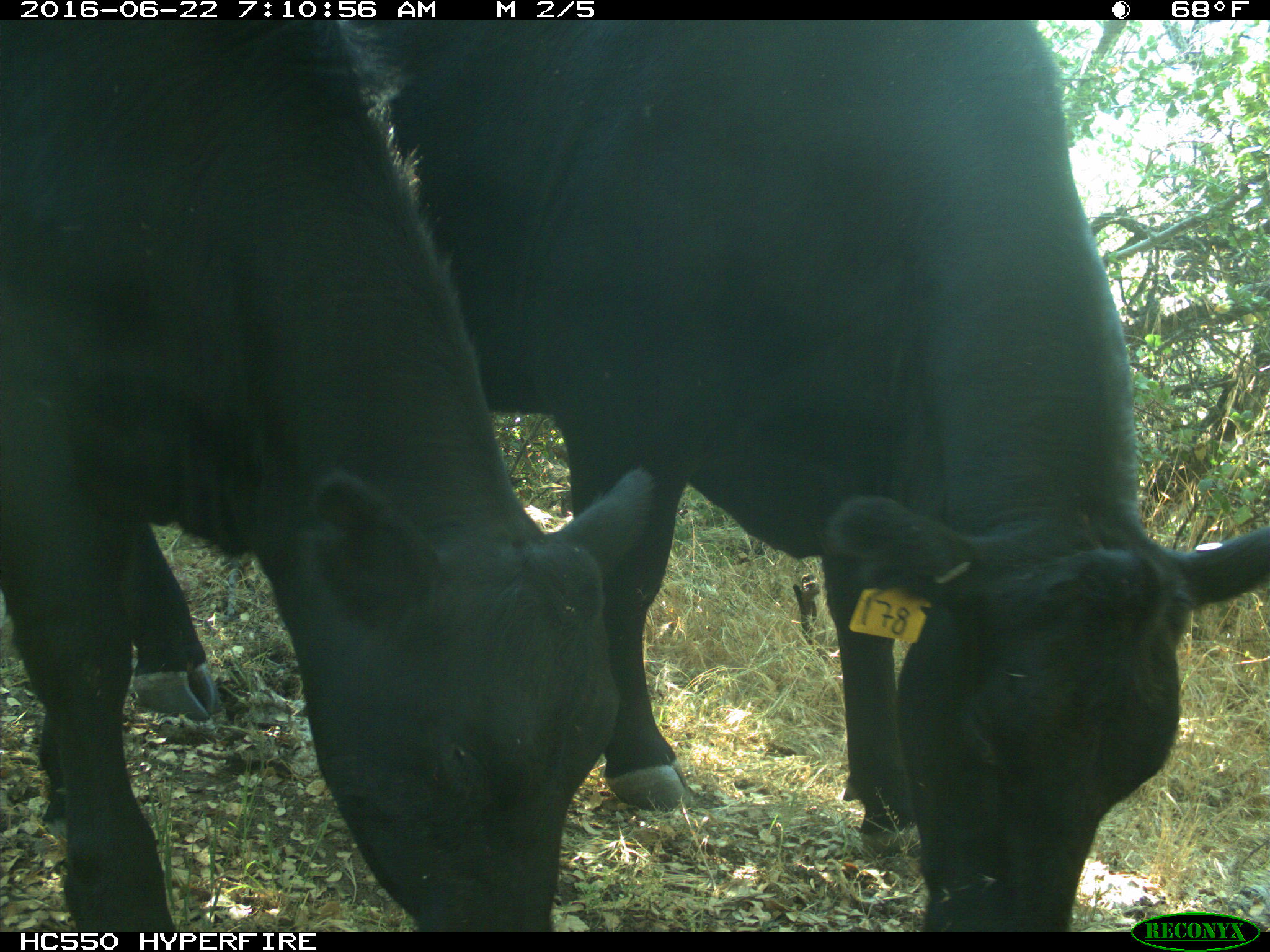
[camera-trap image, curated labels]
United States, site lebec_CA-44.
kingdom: Animalia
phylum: Chordata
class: Mammalia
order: Artiodactyla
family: Bovidae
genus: Bos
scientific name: Bos taurus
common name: domestic cow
Bos taurus (domestic cow).